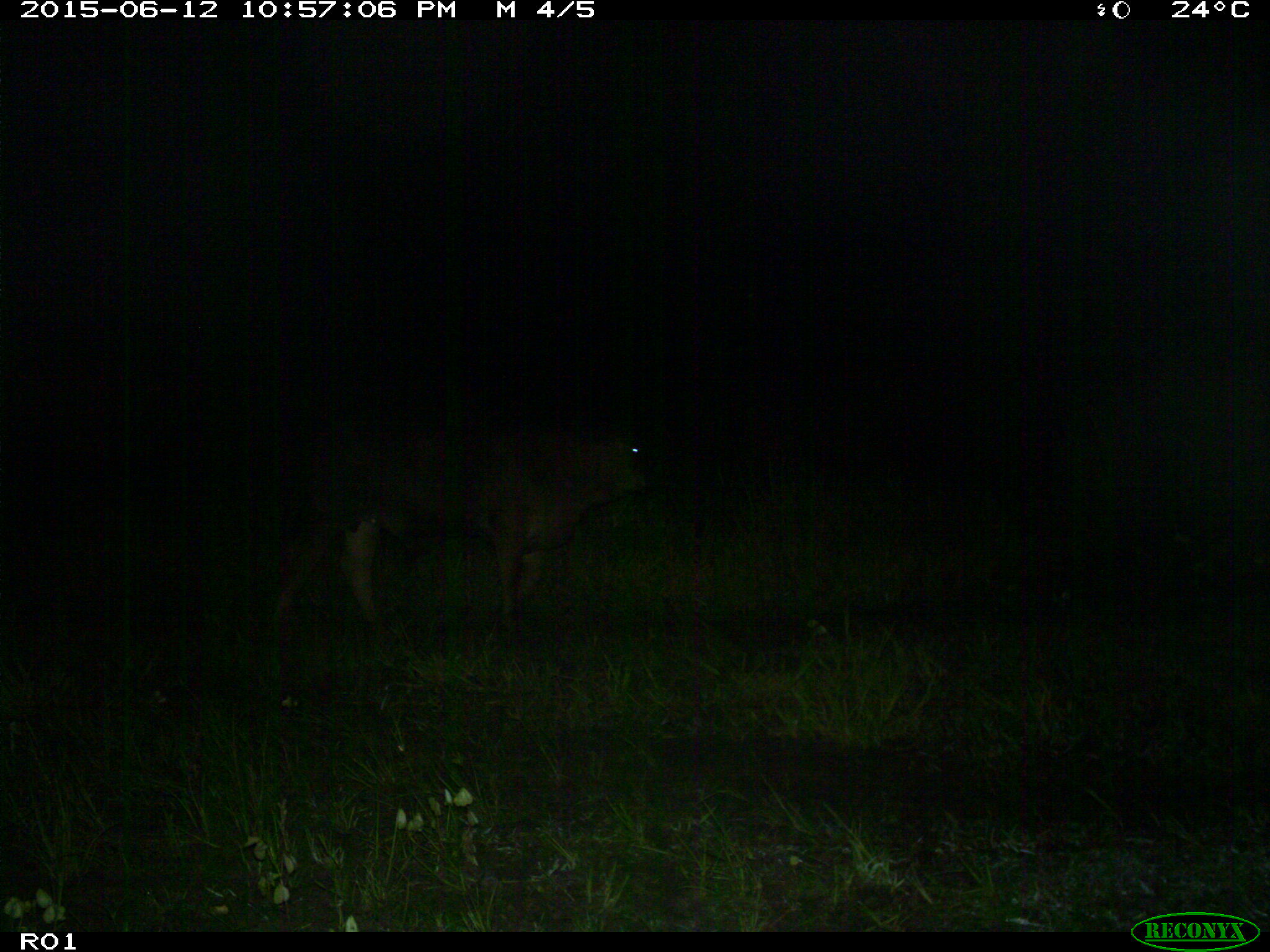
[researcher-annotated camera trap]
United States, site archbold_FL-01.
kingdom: Animalia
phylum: Chordata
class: Mammalia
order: Artiodactyla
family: Bovidae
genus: Bos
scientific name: Bos taurus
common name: domestic cow